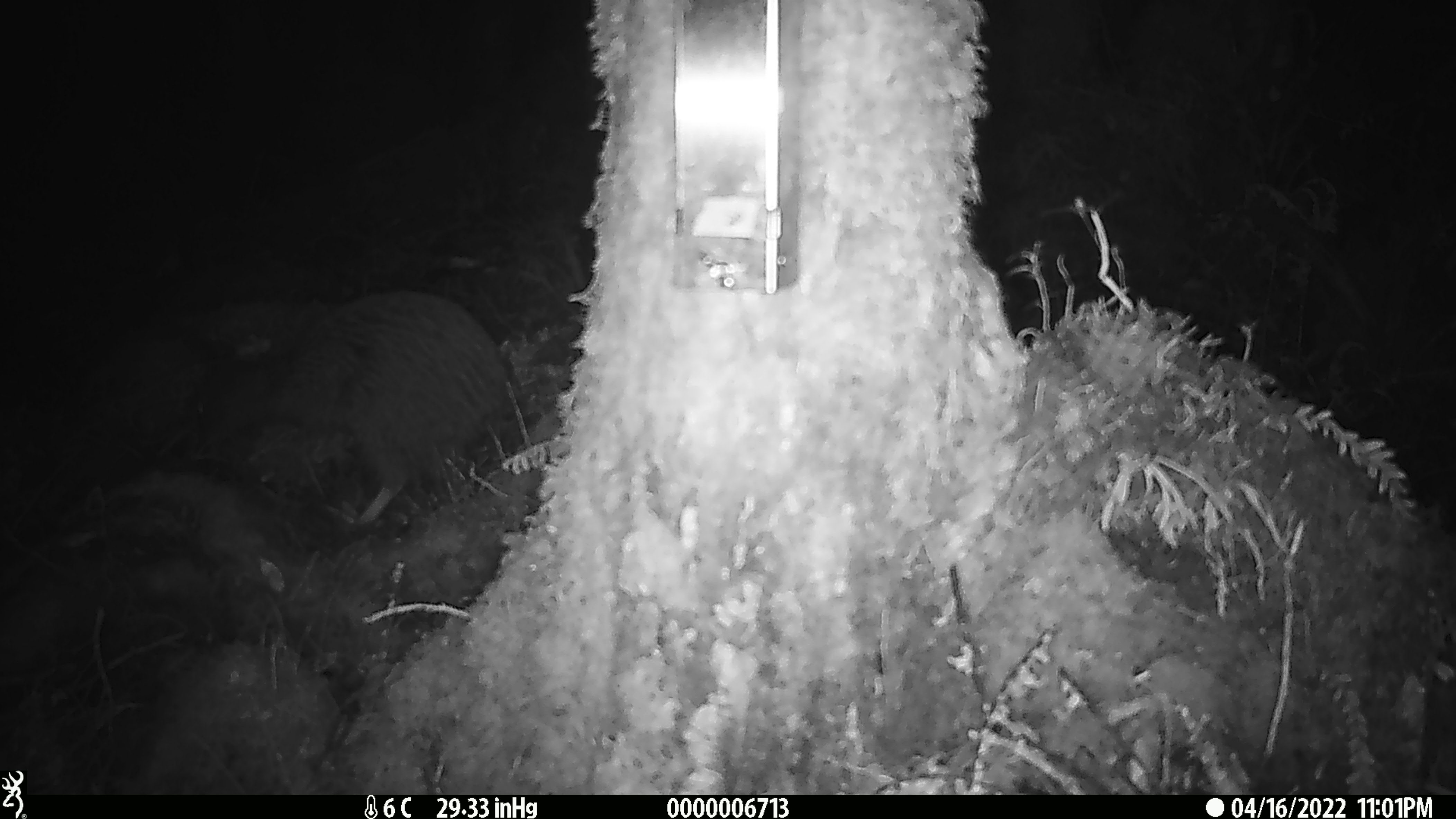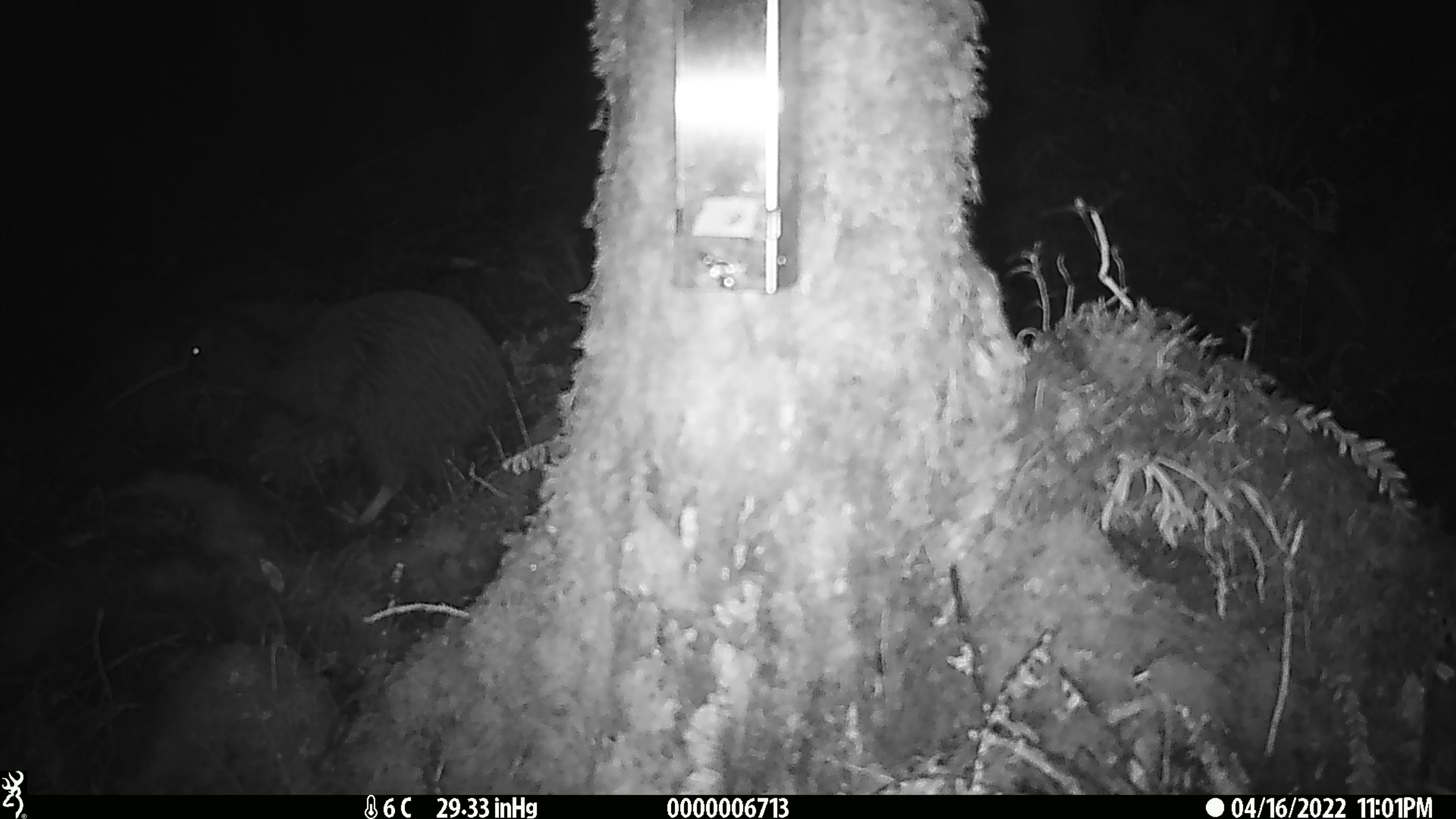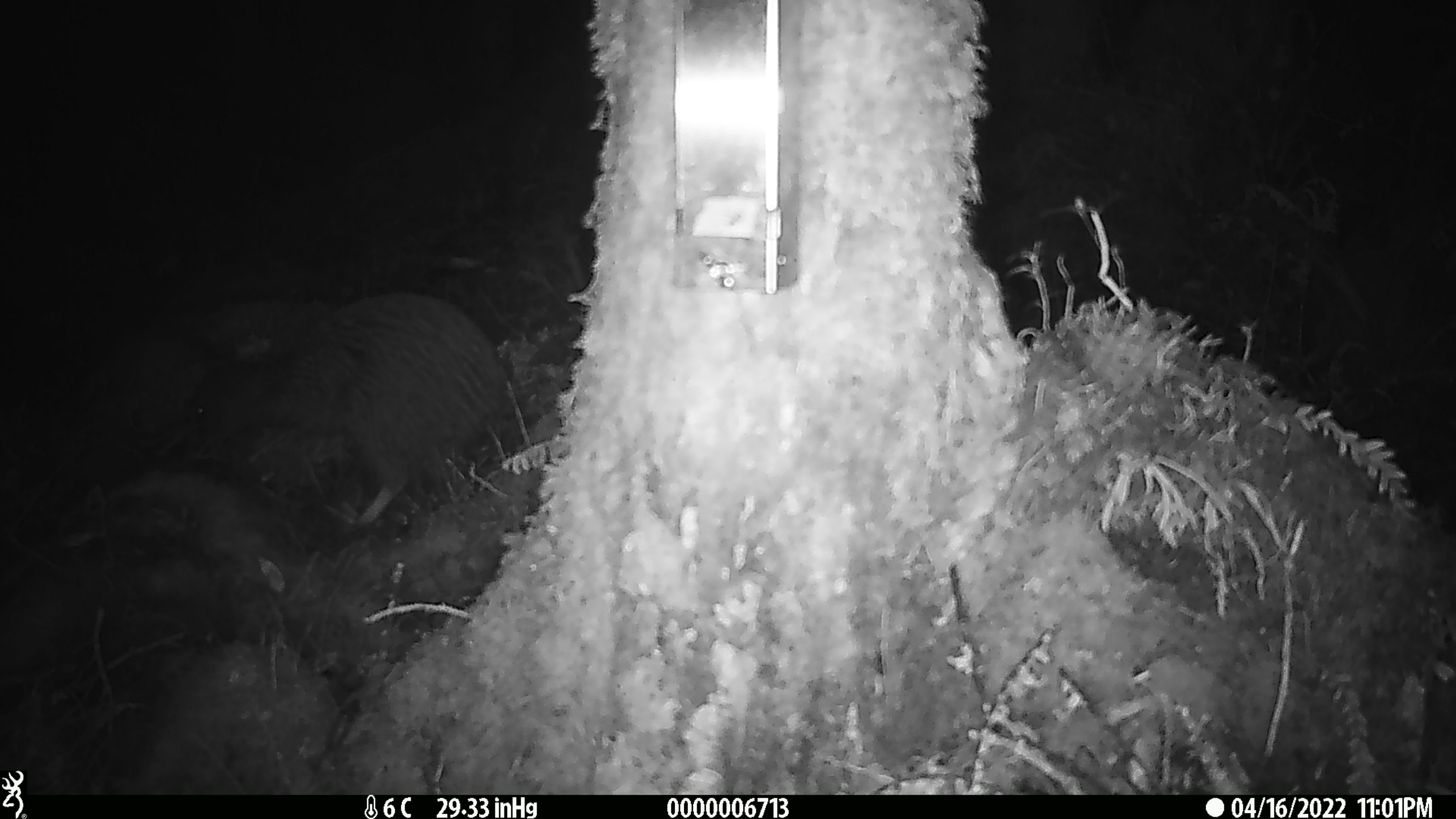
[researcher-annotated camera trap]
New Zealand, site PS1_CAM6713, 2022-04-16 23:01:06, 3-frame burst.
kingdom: Animalia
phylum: Chordata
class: Aves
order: Apterygiformes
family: Apterygidae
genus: Apteryx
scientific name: Apteryx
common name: kiwi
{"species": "kiwi (Apteryx)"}